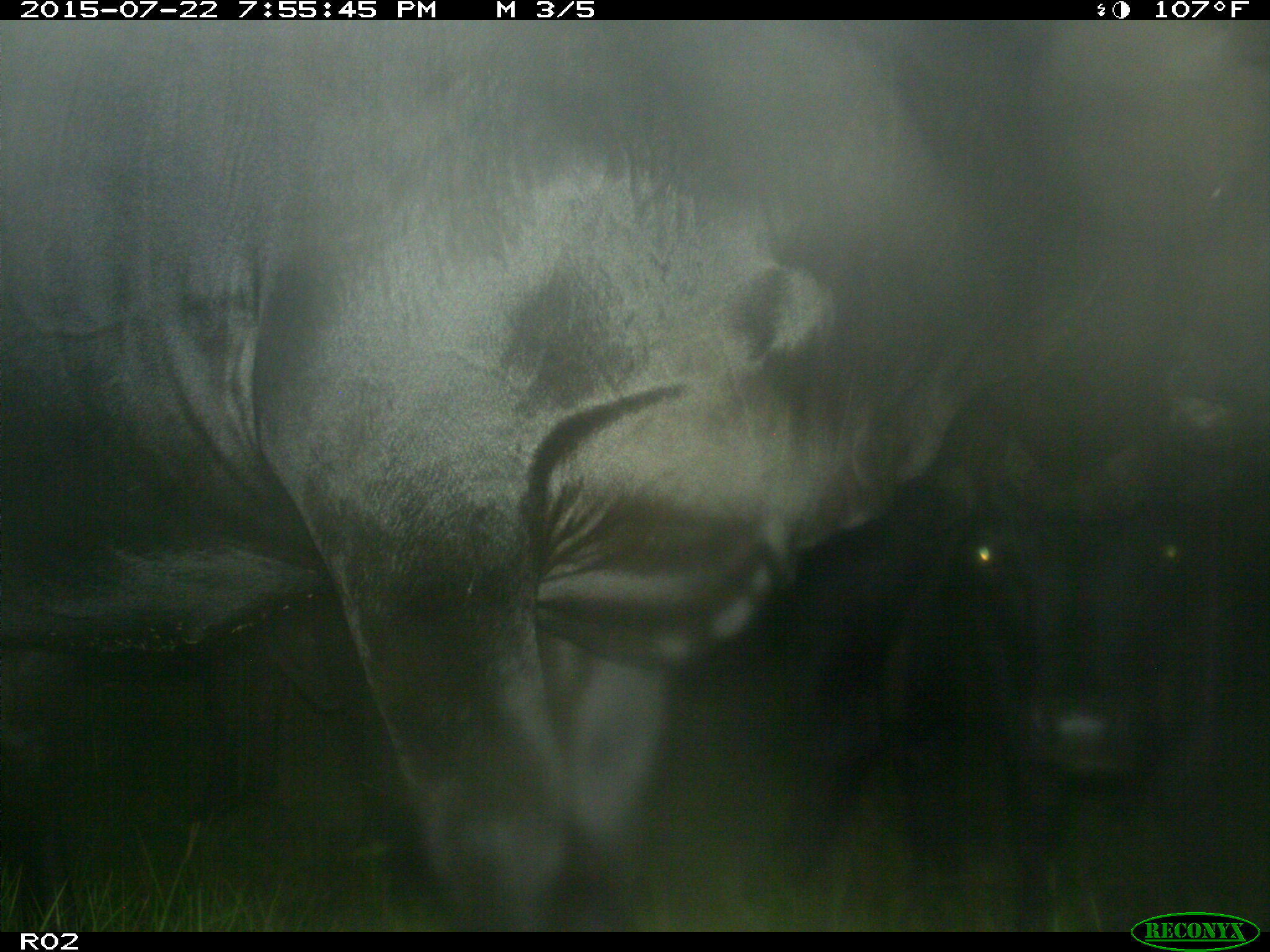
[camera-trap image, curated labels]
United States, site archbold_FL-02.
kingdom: Animalia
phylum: Chordata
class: Mammalia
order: Artiodactyla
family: Bovidae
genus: Bos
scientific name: Bos taurus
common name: domestic cow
Bos taurus (domestic cow).